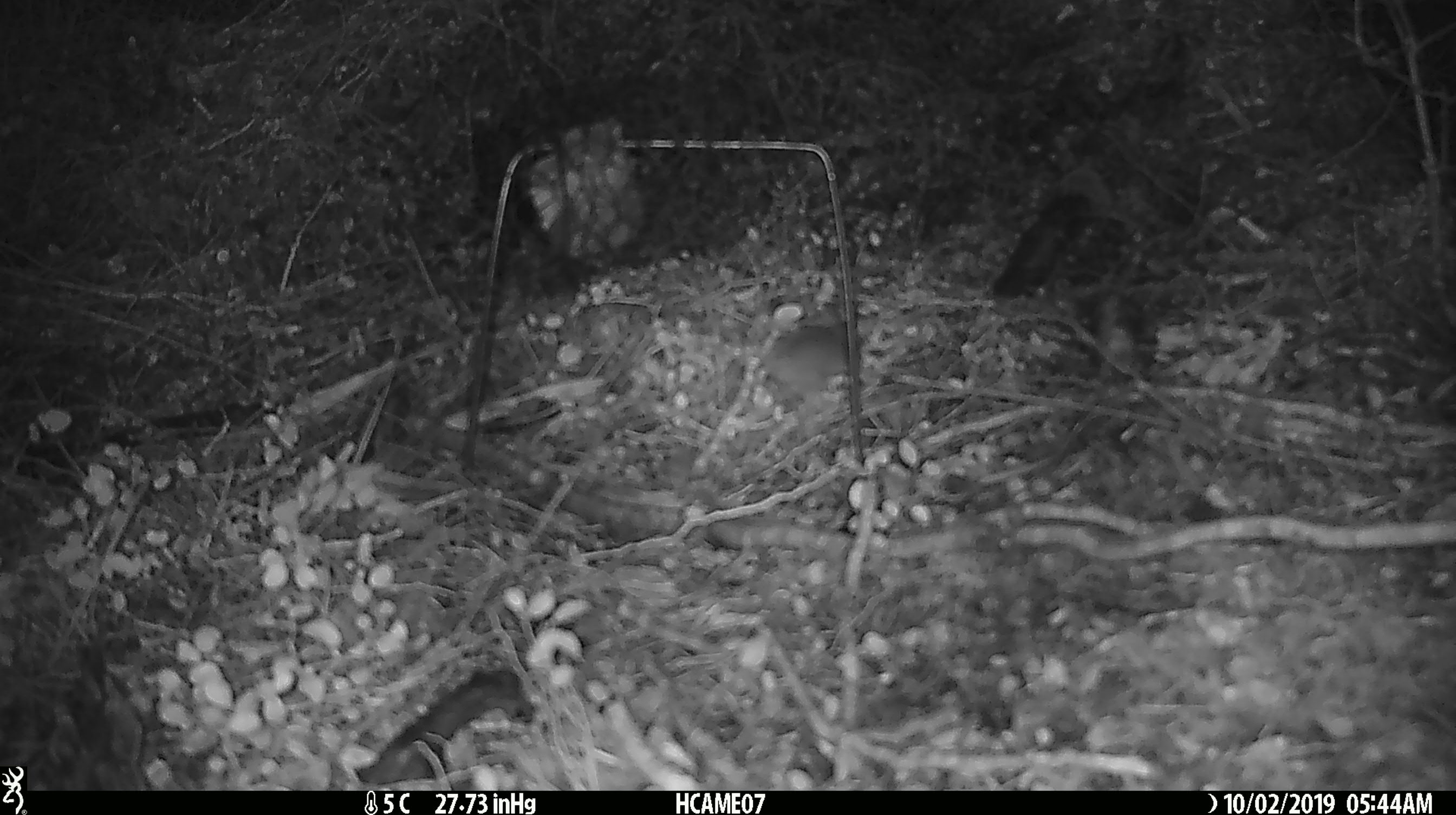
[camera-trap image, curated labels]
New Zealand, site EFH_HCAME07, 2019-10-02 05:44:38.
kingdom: Animalia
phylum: Chordata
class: Mammalia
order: Rodentia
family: Muridae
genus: Mus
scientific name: Mus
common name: mouse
Mouse (Mus).